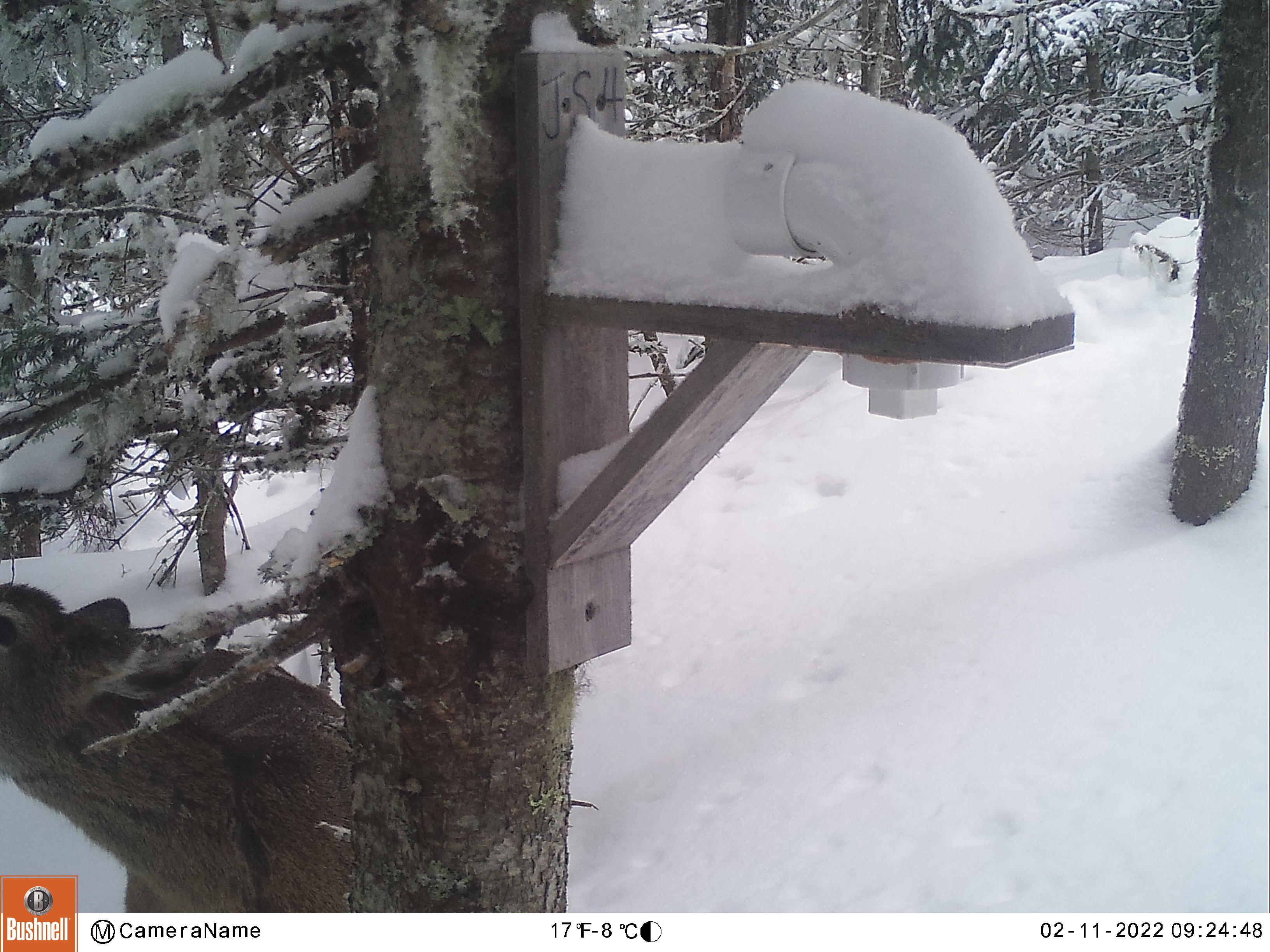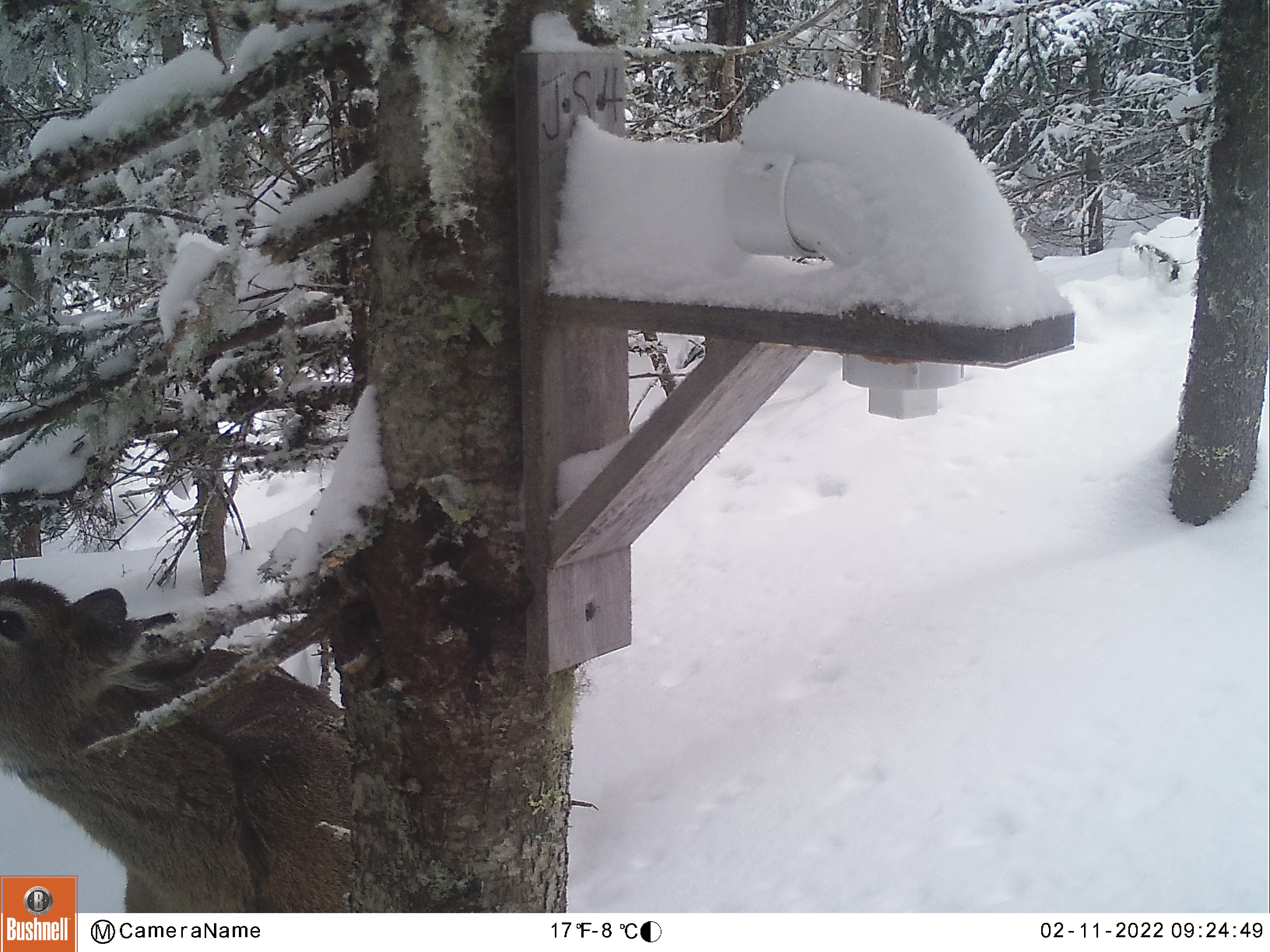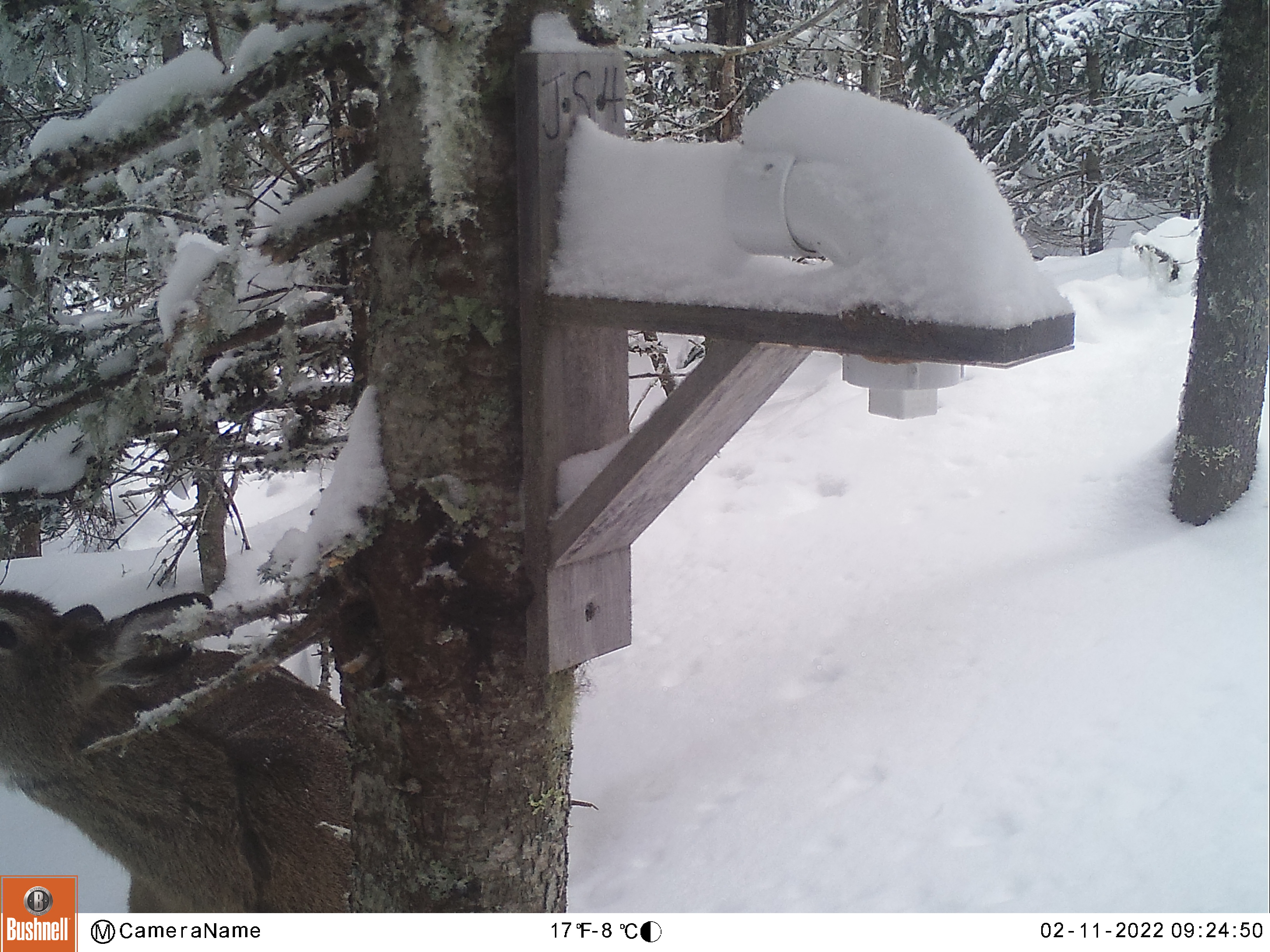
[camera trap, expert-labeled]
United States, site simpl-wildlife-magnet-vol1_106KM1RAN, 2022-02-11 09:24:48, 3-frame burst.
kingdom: Animalia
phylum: Chordata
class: Mammalia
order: Artiodactyla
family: Cervidae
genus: Odocoileus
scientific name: Odocoileus virginianus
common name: white-tailed deer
White-tailed deer (Odocoileus virginianus).